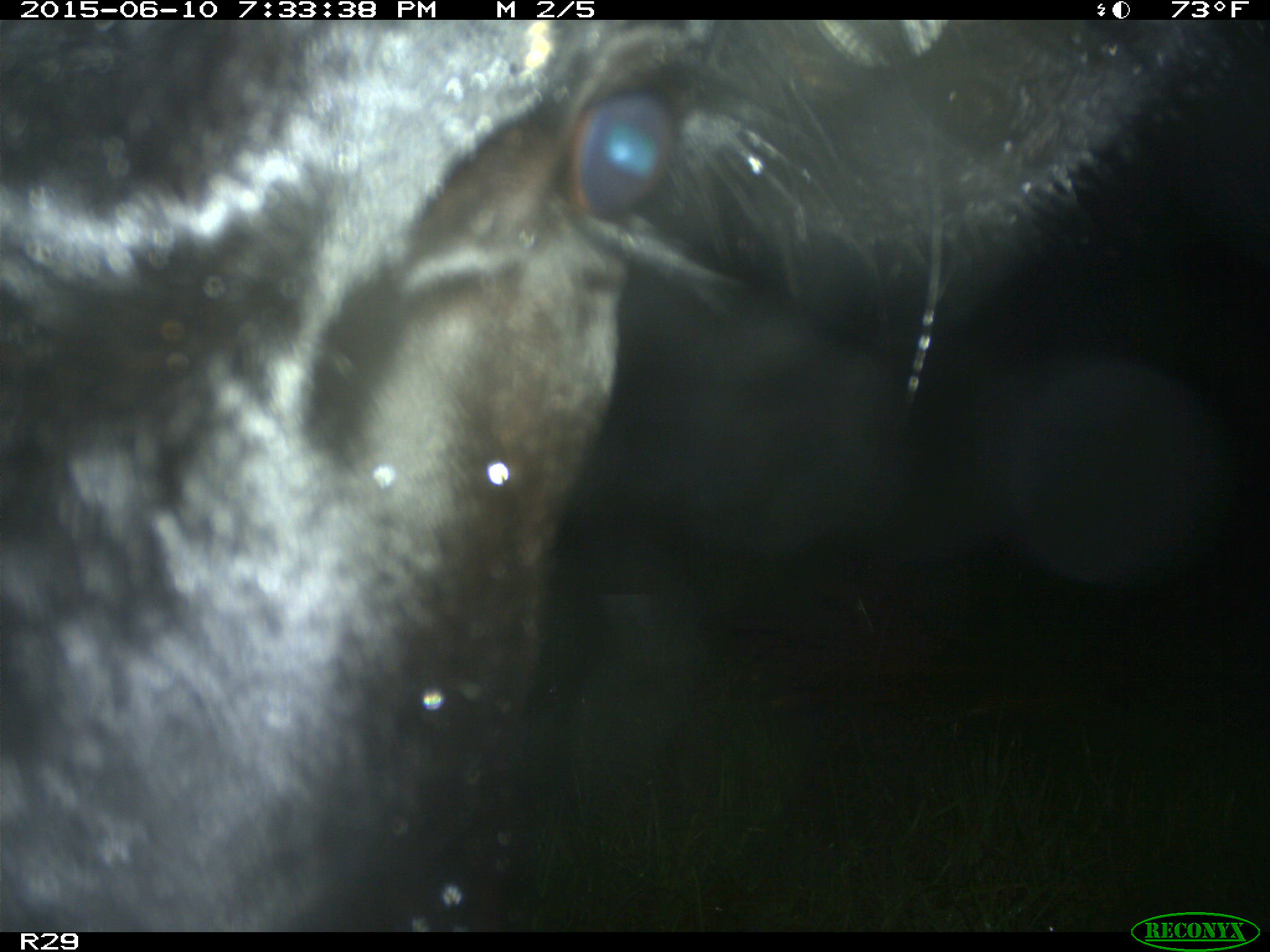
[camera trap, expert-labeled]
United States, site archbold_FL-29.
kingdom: Animalia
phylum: Chordata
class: Mammalia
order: Artiodactyla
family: Bovidae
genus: Bos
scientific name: Bos taurus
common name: domestic cow